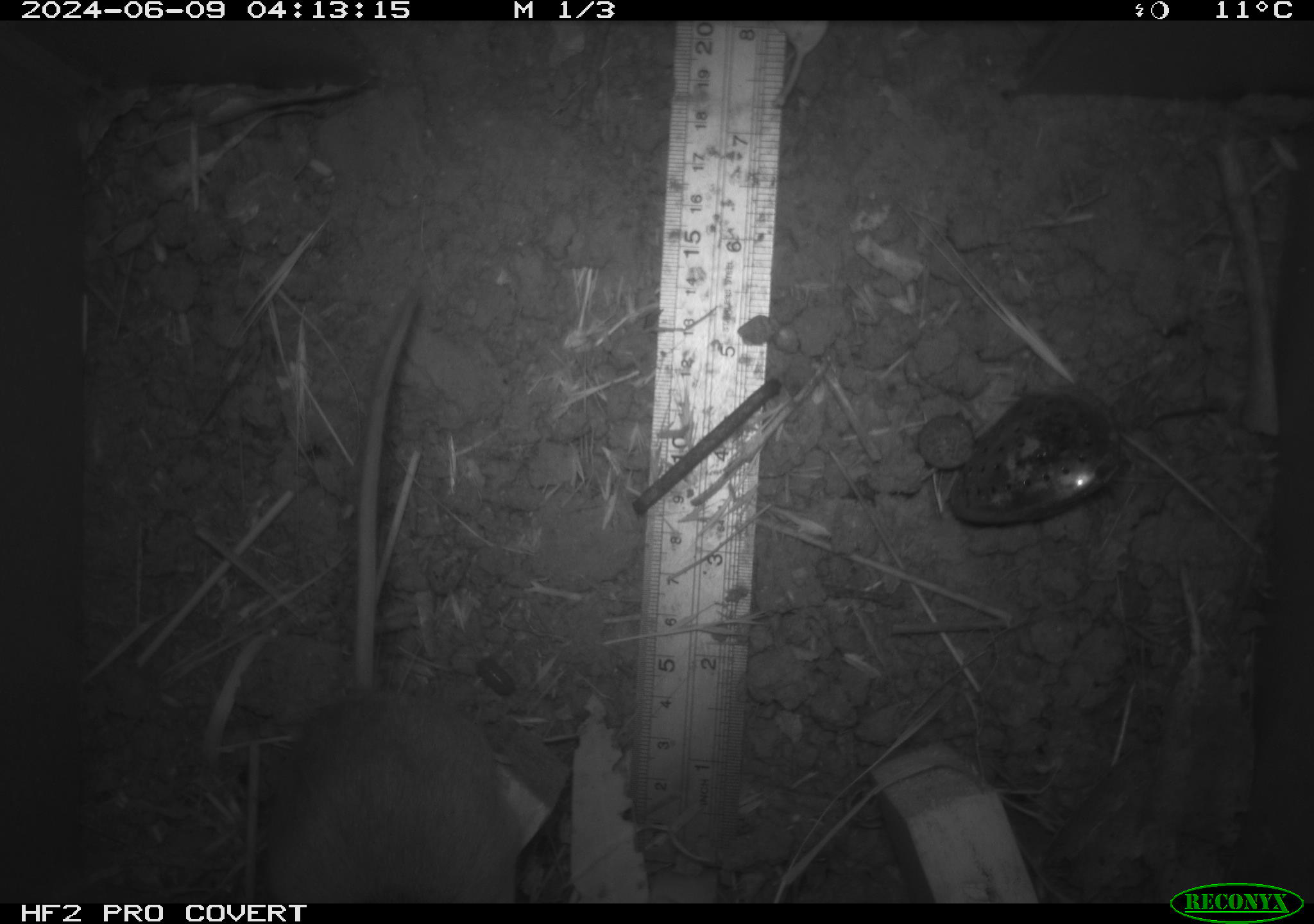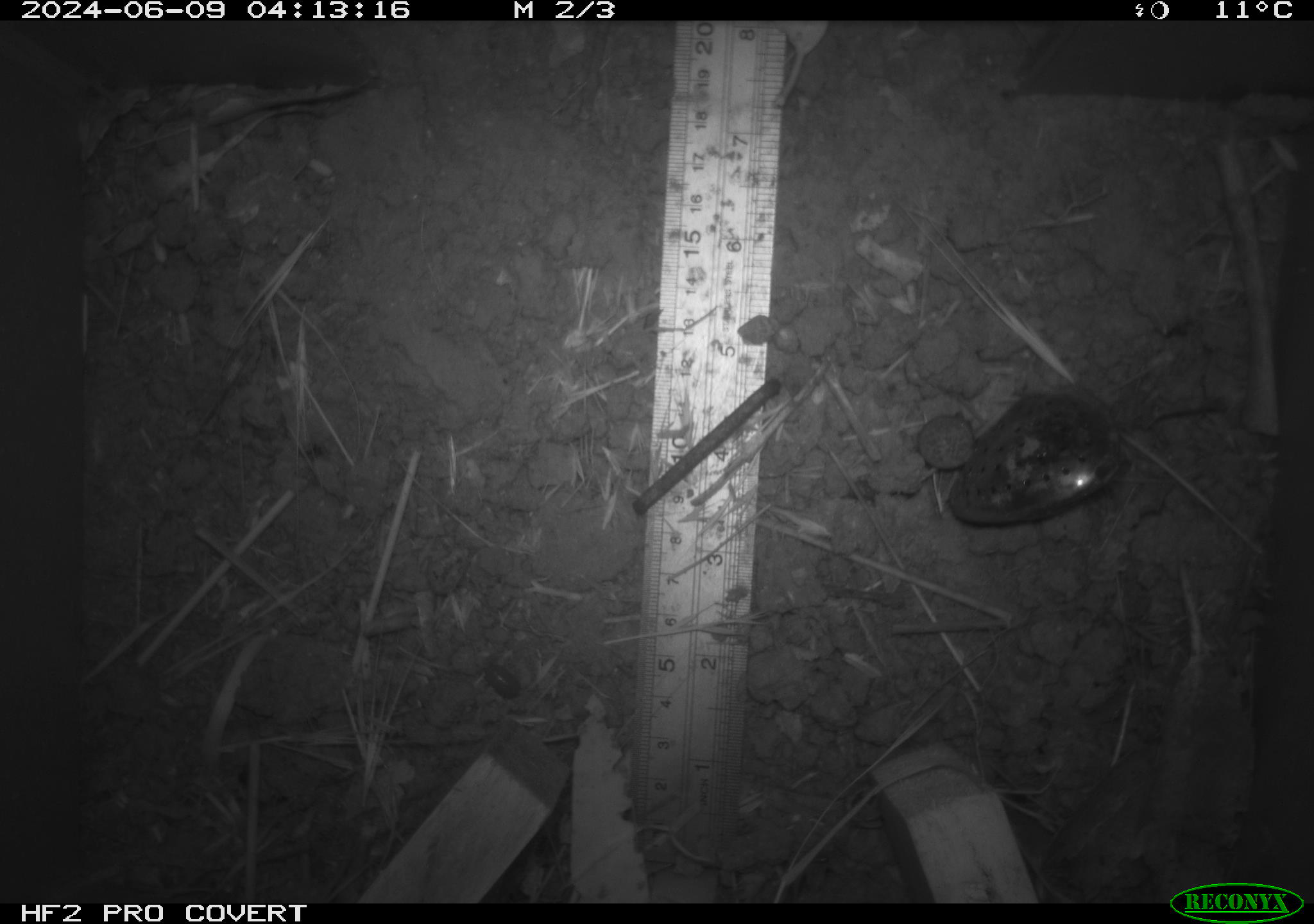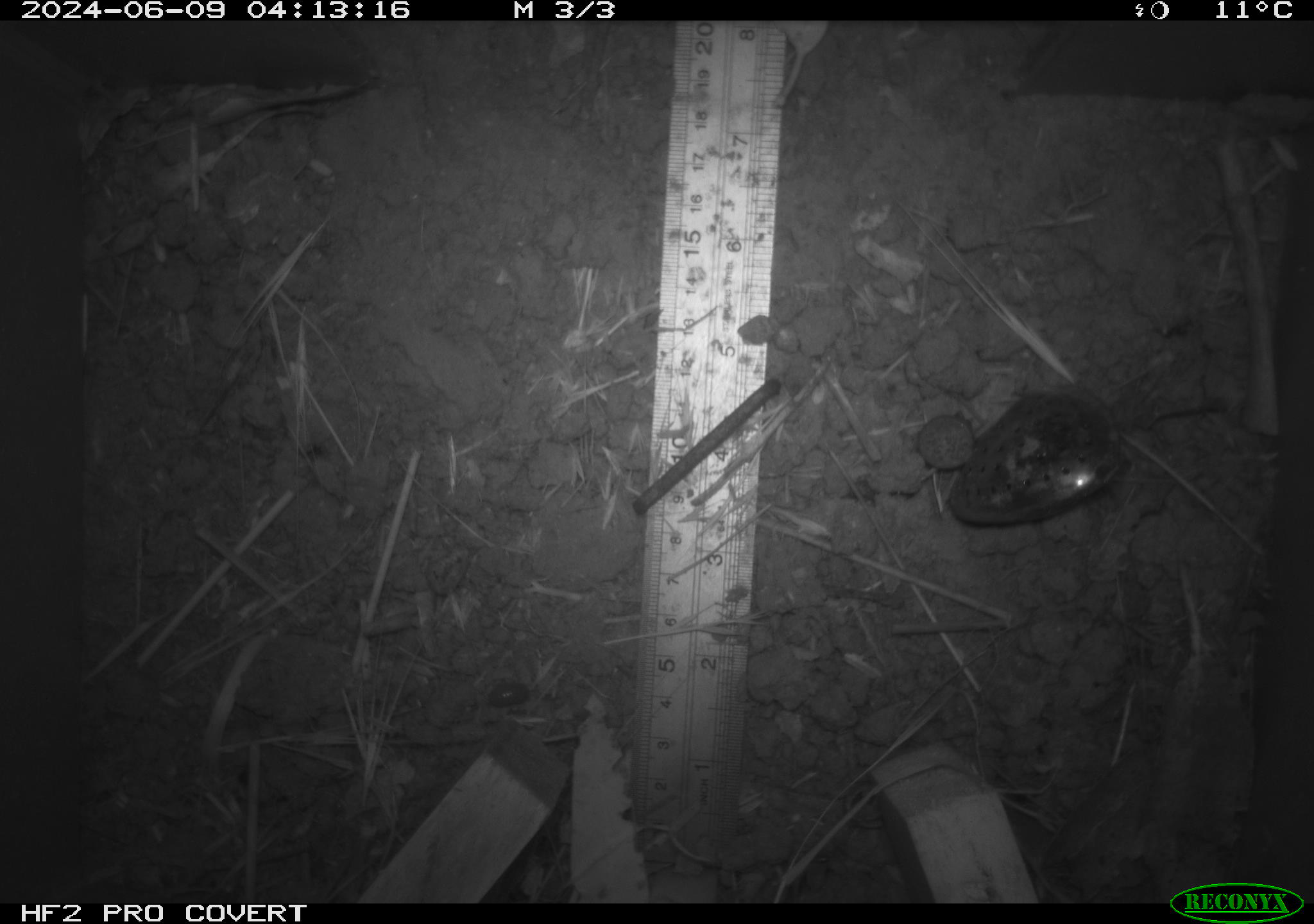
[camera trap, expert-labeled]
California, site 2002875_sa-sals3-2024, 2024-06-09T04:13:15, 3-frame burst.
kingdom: Animalia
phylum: Chordata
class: Mammalia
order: Rodentia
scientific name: Rodentia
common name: rodent